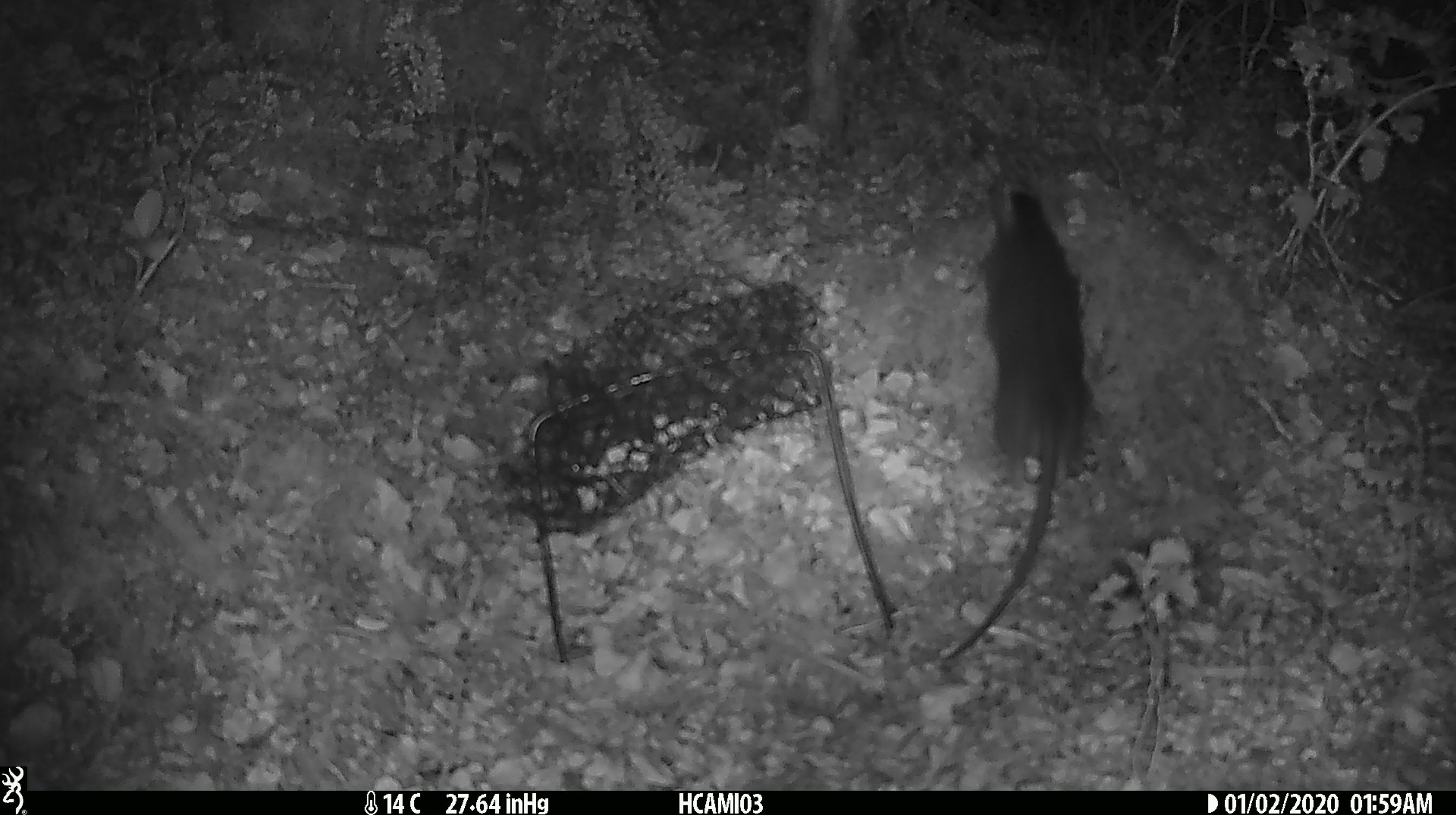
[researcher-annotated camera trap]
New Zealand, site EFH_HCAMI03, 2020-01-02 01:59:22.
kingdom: Animalia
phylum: Chordata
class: Mammalia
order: Rodentia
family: Muridae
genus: Rattus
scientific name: Rattus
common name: rat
Rat (Rattus).